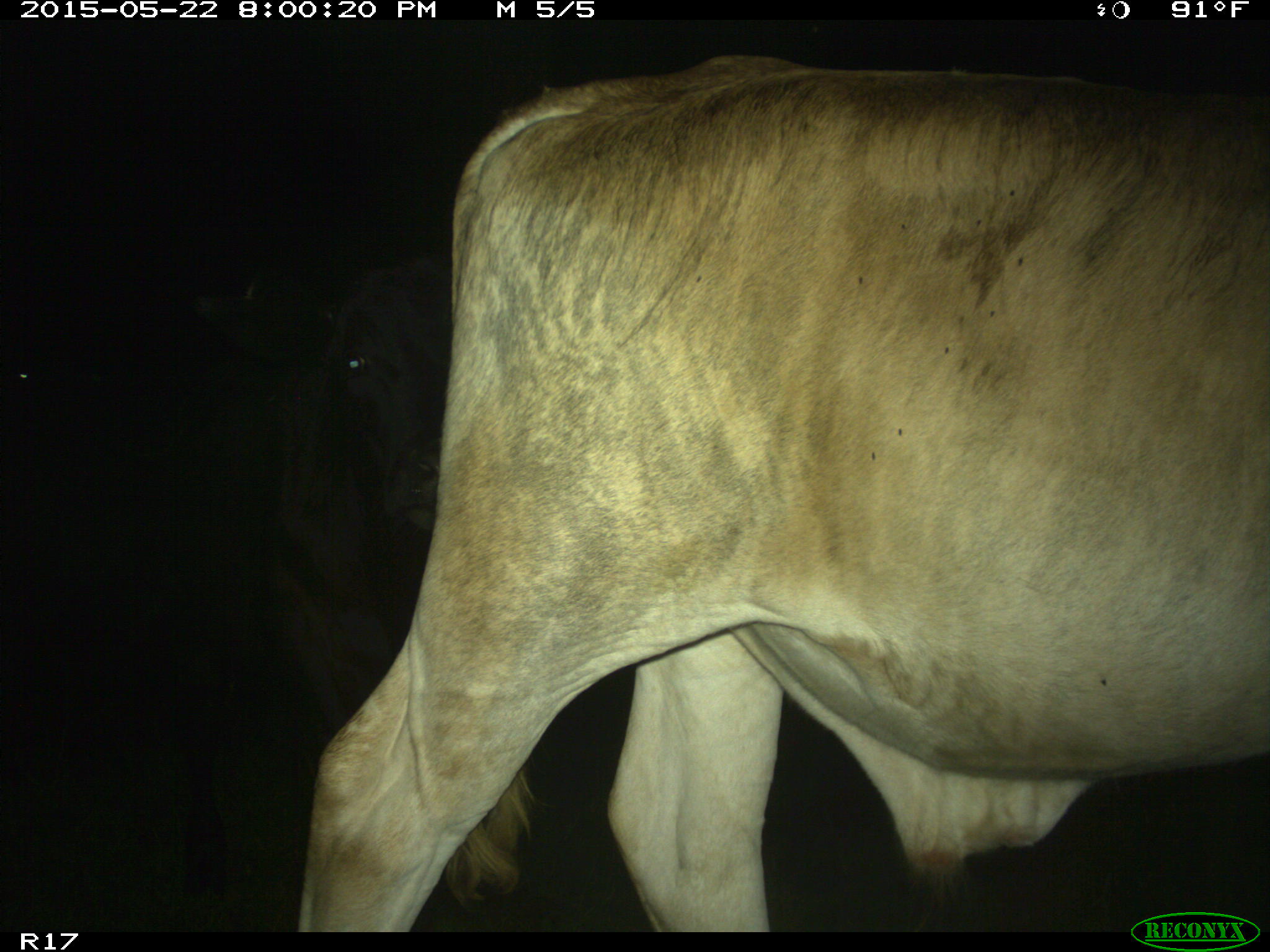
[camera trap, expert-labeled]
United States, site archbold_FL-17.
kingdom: Animalia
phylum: Chordata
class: Mammalia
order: Artiodactyla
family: Bovidae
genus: Bos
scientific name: Bos taurus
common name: domestic cow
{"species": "Bos taurus (domestic cow)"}